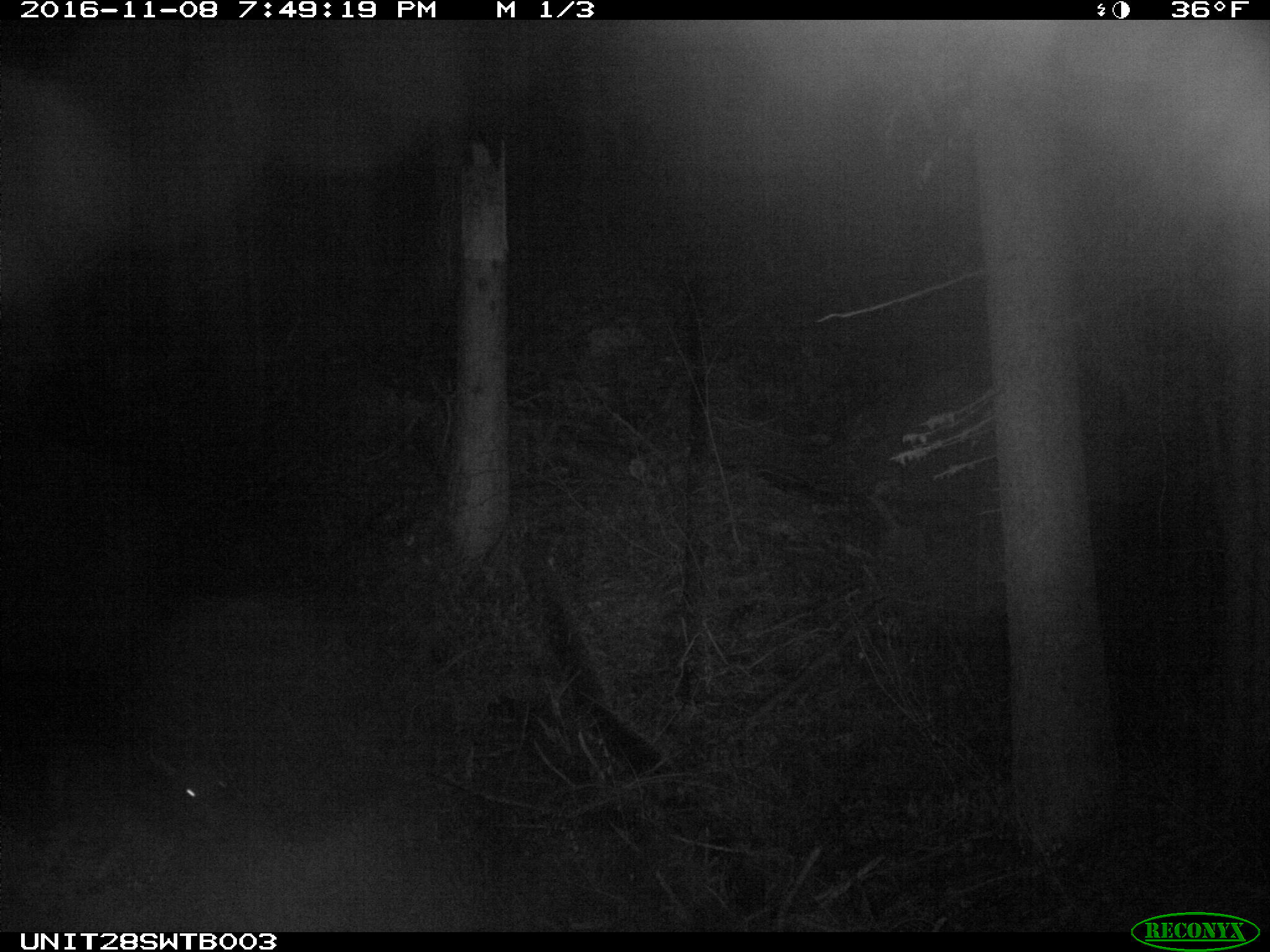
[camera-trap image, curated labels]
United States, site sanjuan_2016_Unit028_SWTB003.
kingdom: Animalia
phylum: Chordata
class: Mammalia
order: Artiodactyla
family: Cervidae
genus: Cervus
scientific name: Cervus elaphus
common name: red deer